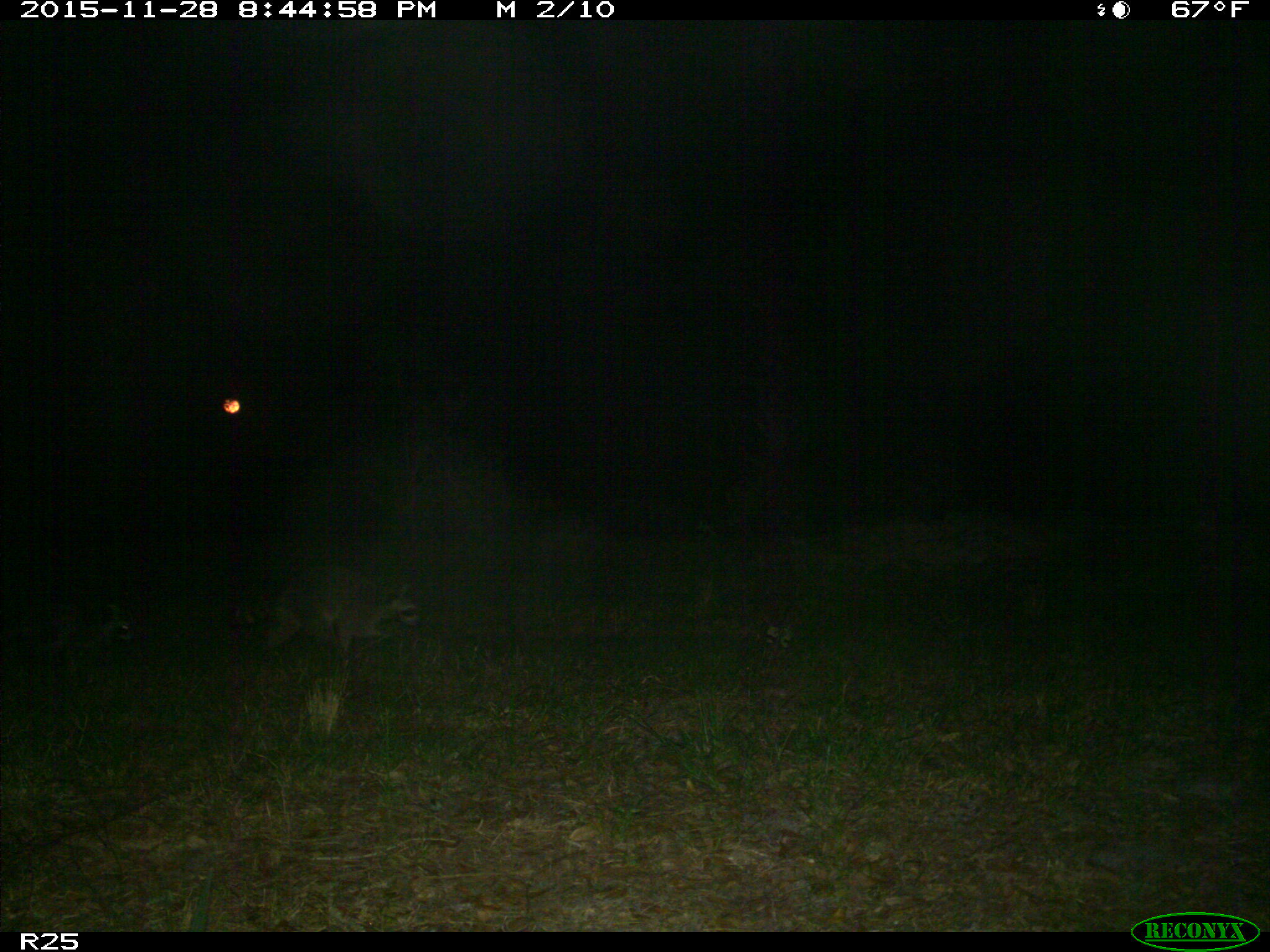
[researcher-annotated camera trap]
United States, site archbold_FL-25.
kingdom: Animalia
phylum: Chordata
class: Mammalia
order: Carnivora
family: Procyonidae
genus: Procyon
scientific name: Procyon lotor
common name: common raccoon